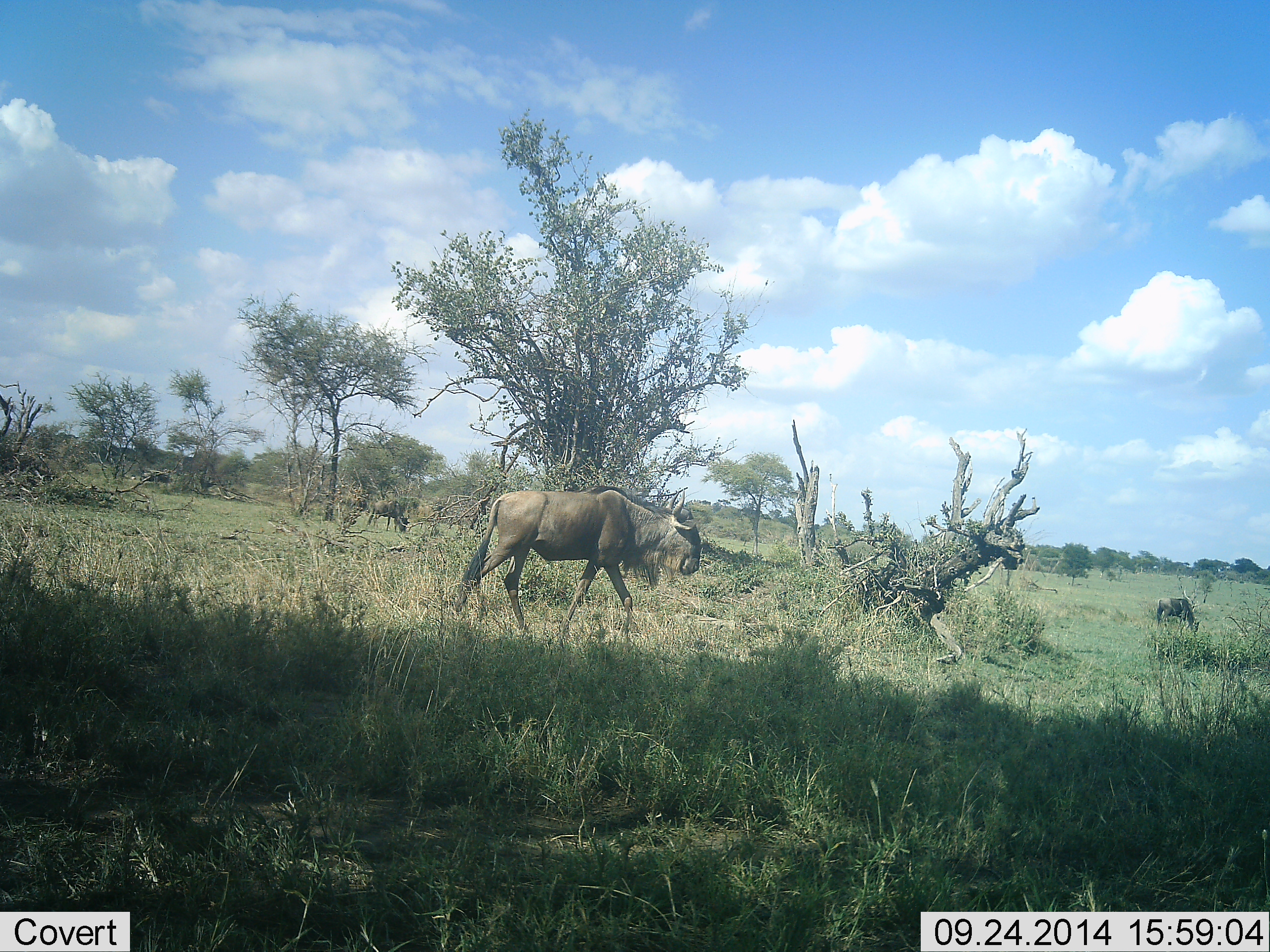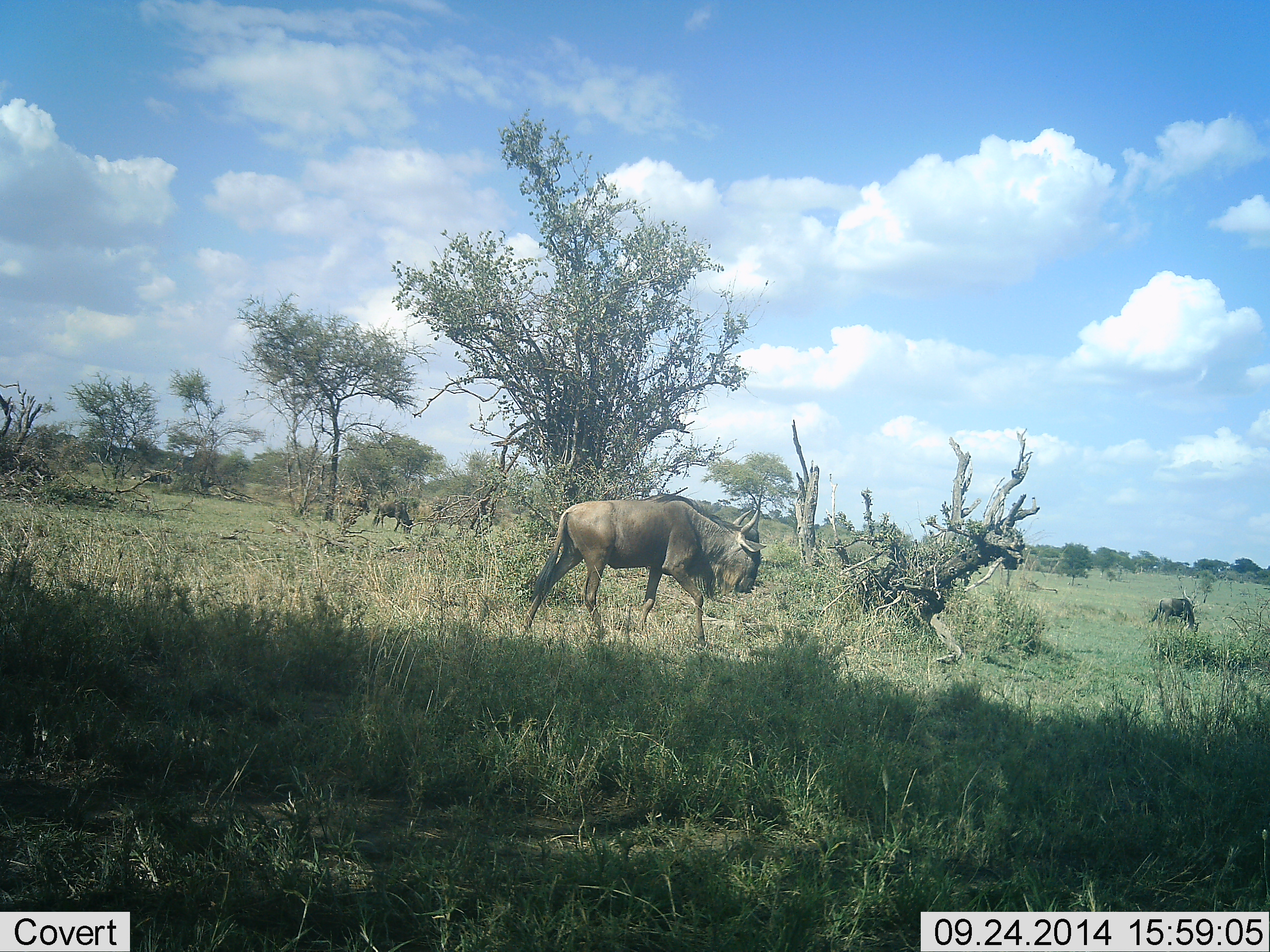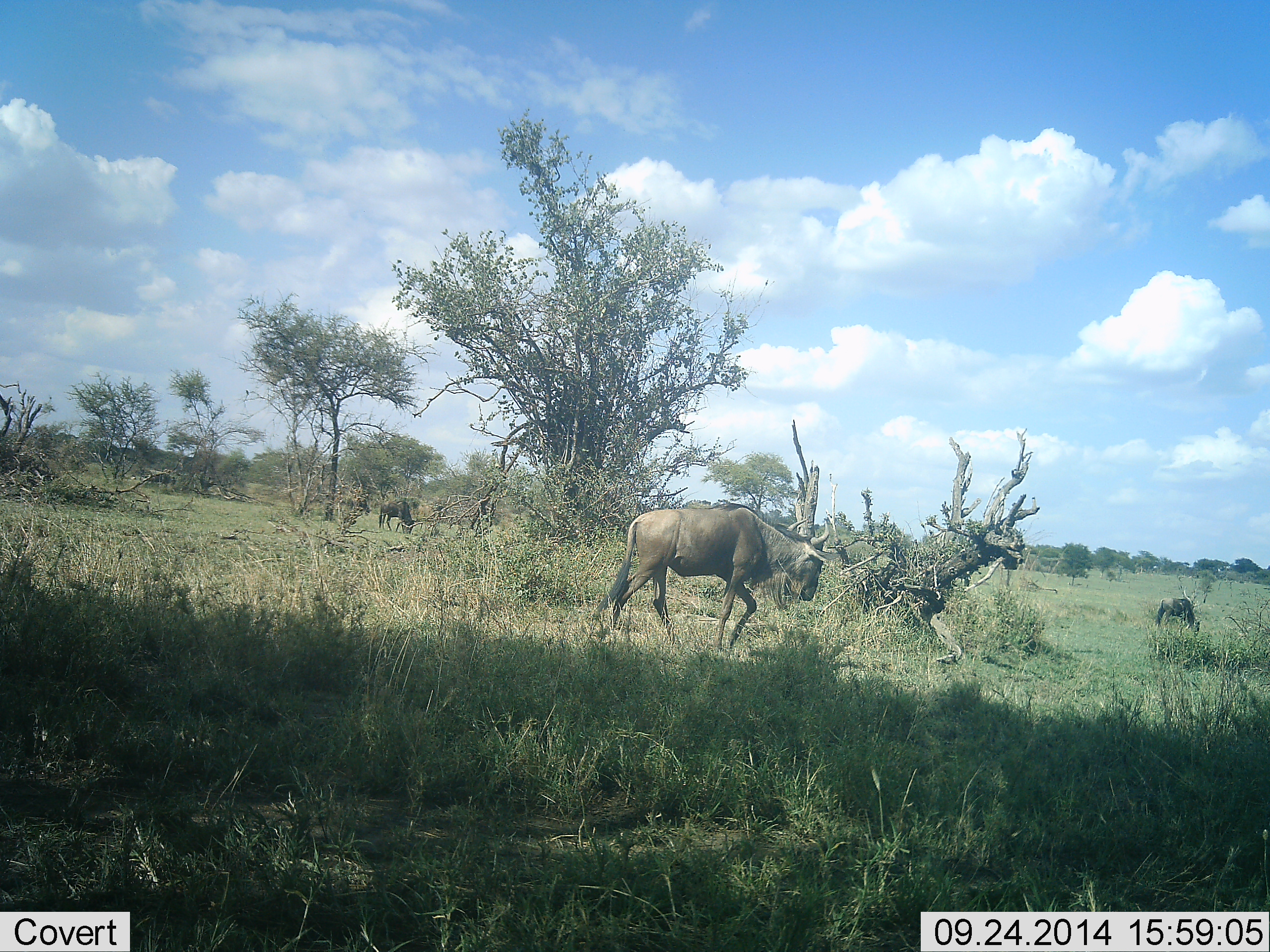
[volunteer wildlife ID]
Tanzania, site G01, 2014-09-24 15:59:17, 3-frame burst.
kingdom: Animalia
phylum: Chordata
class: Mammalia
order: Artiodactyla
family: Bovidae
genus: Connochaetes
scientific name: Connochaetes taurinus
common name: blue wildebeest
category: wildebeest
Wildebeest (blue wildebeest) (Connochaetes taurinus), count 4. Behavior (volunteer vote fractions): standing 20%, resting 0%, moving 90%, interacting 0%. Young present (vote fraction): 0%. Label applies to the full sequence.